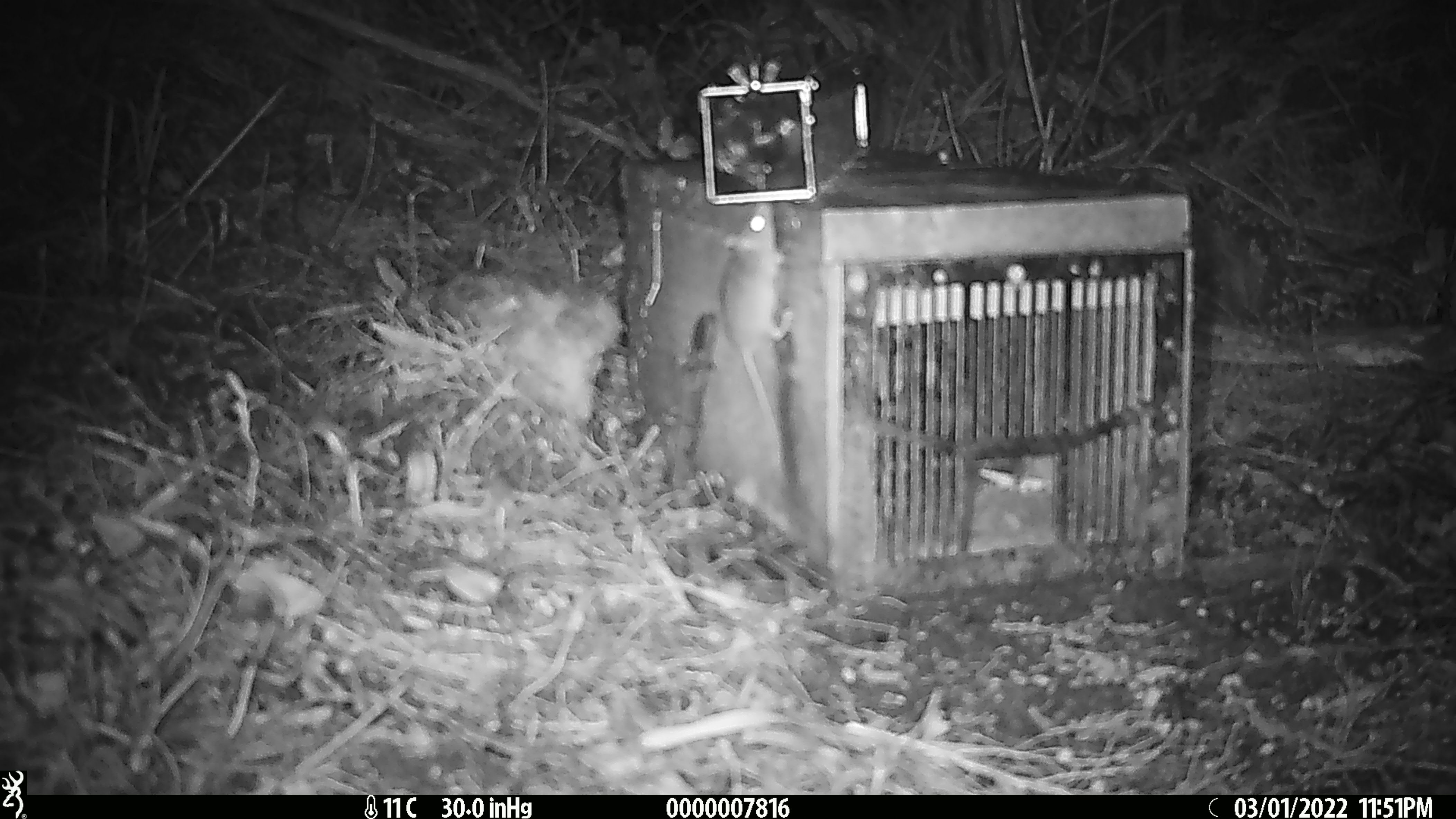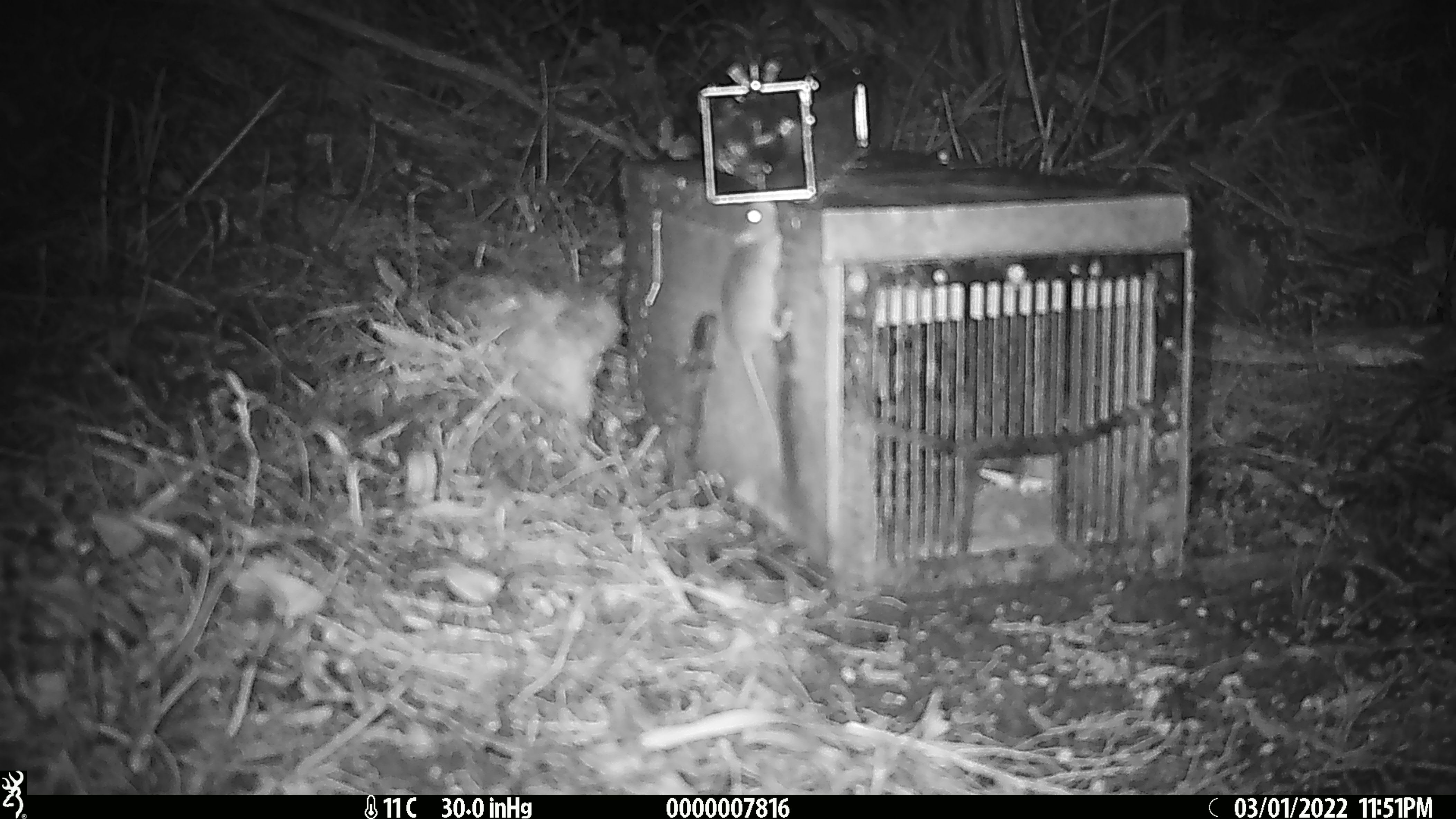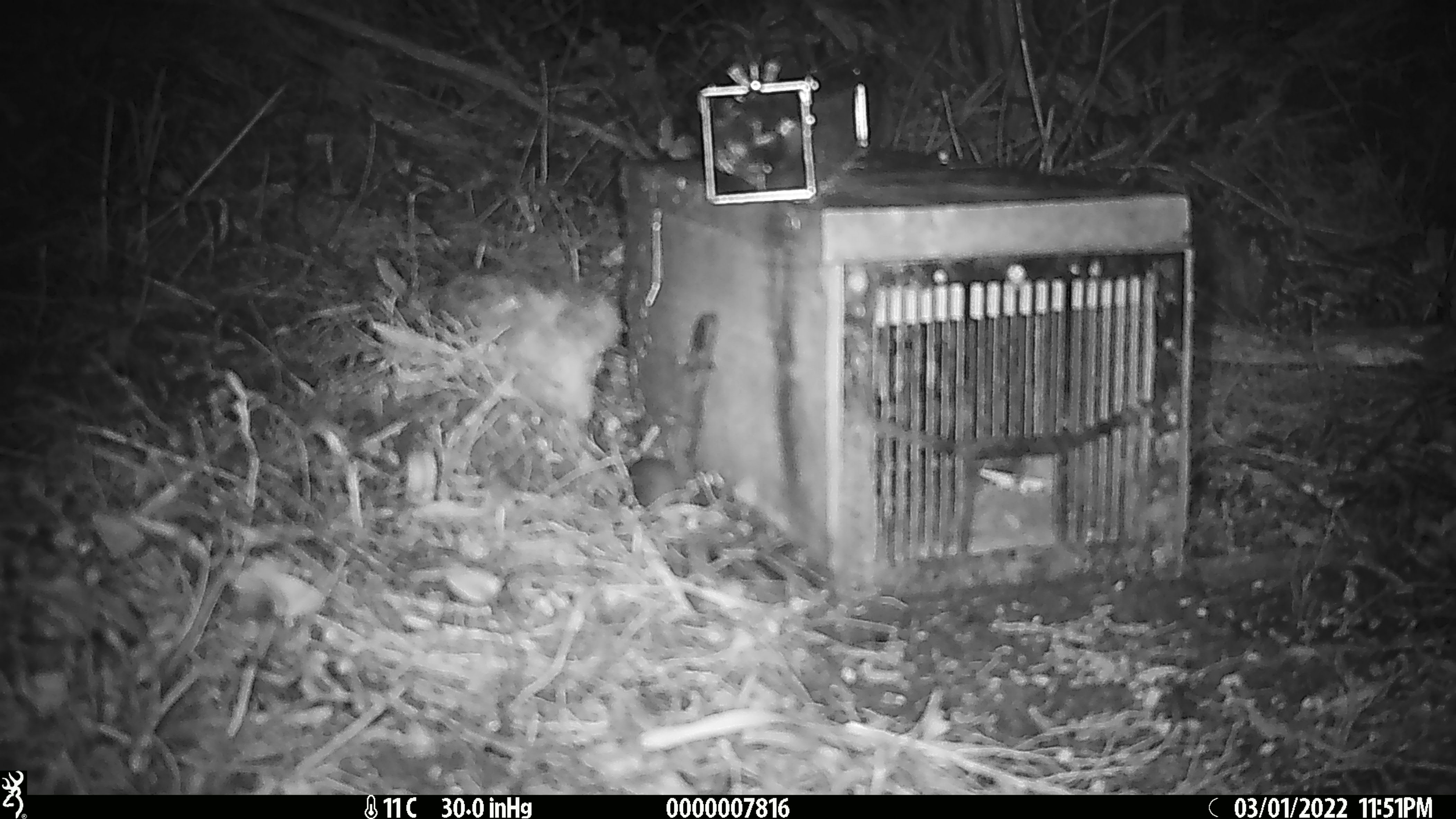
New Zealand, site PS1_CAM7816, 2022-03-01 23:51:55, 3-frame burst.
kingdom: Animalia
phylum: Chordata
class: Mammalia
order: Rodentia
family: Muridae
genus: Mus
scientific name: Mus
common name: mouse